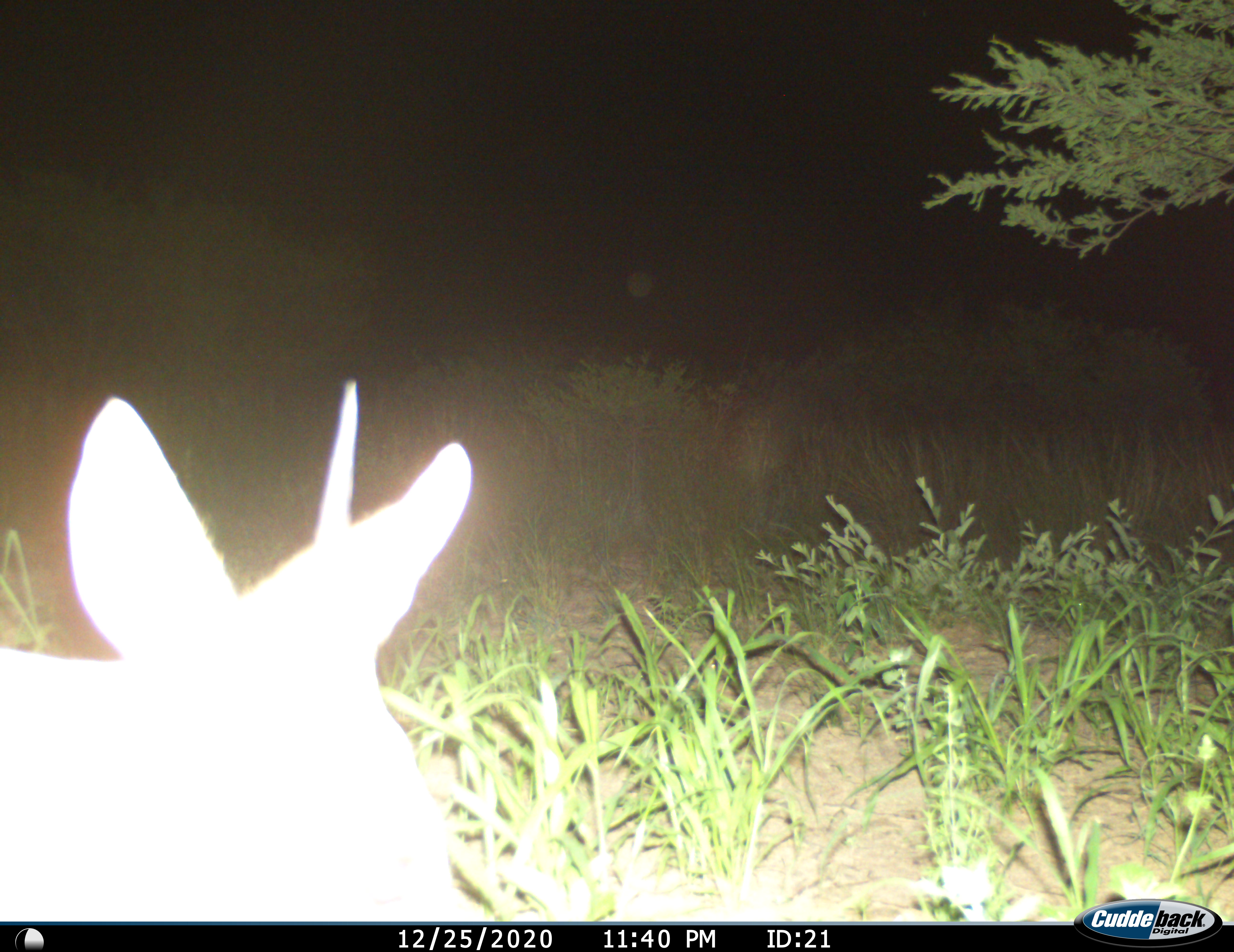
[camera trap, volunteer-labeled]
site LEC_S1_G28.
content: unidentified animal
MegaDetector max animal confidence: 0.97